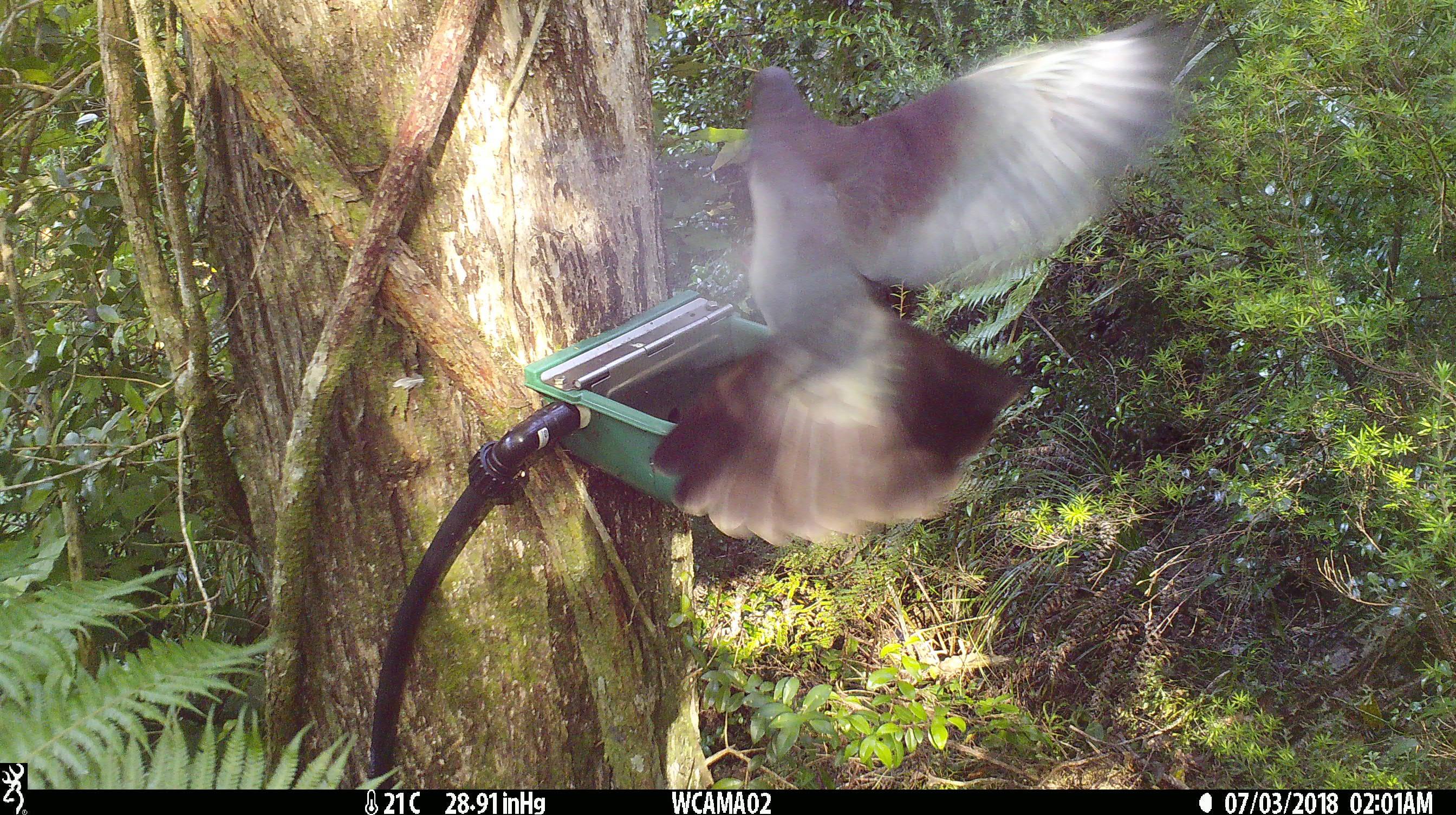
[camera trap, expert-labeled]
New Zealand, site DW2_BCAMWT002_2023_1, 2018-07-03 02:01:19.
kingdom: Animalia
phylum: Chordata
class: Aves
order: Columbiformes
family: Columbidae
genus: Hemiphaga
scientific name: Hemiphaga novaeseelandiae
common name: new zealand pigeon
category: kereru